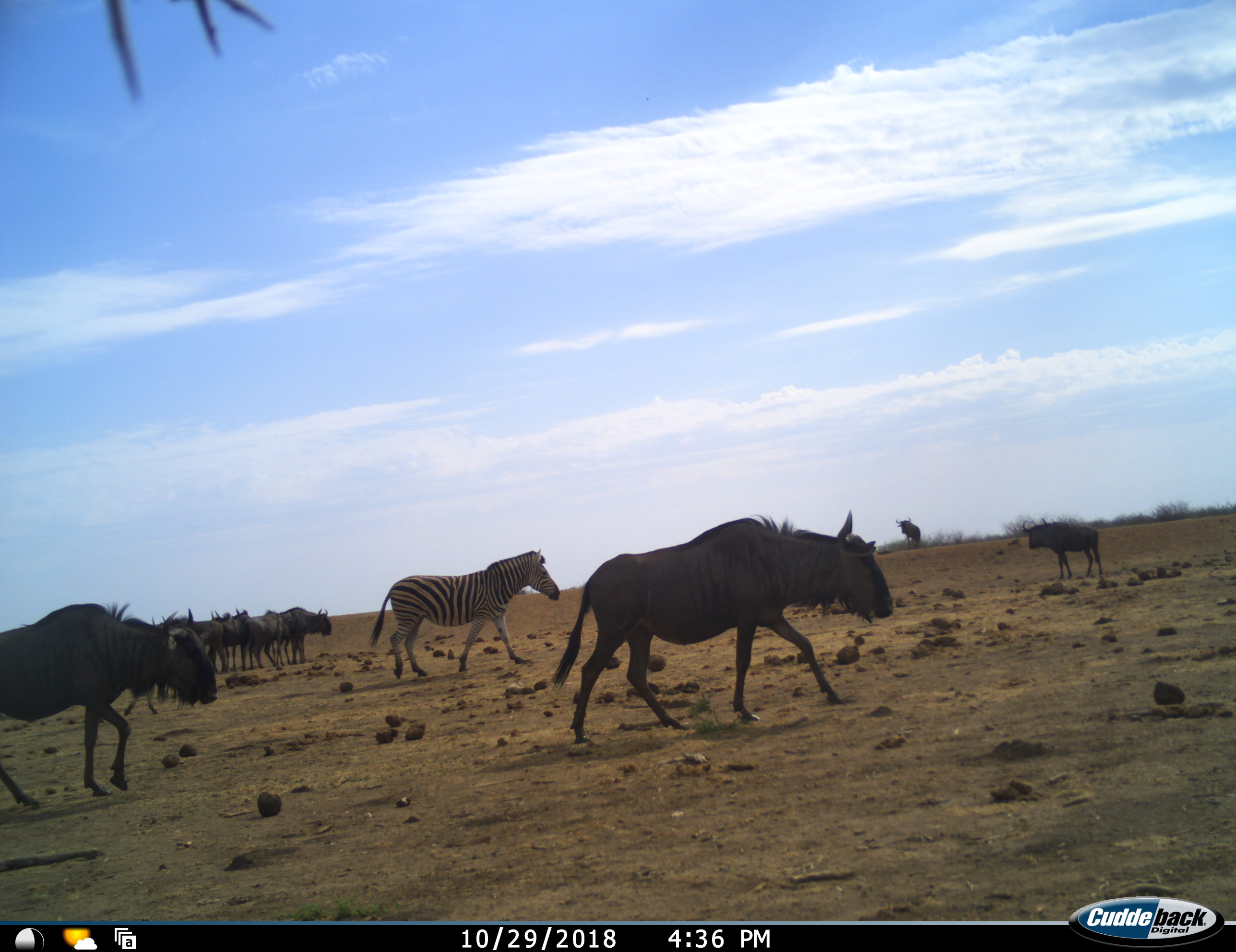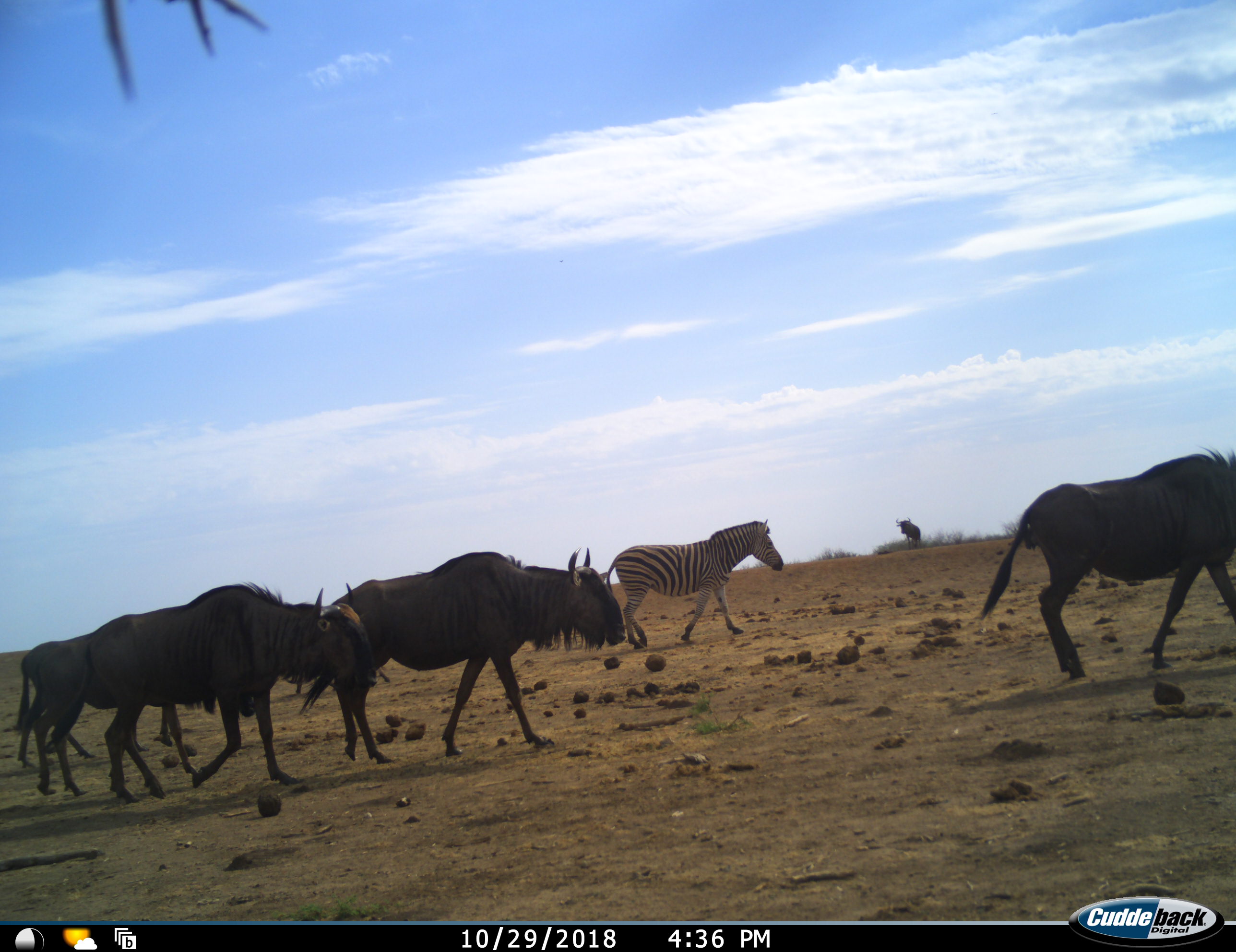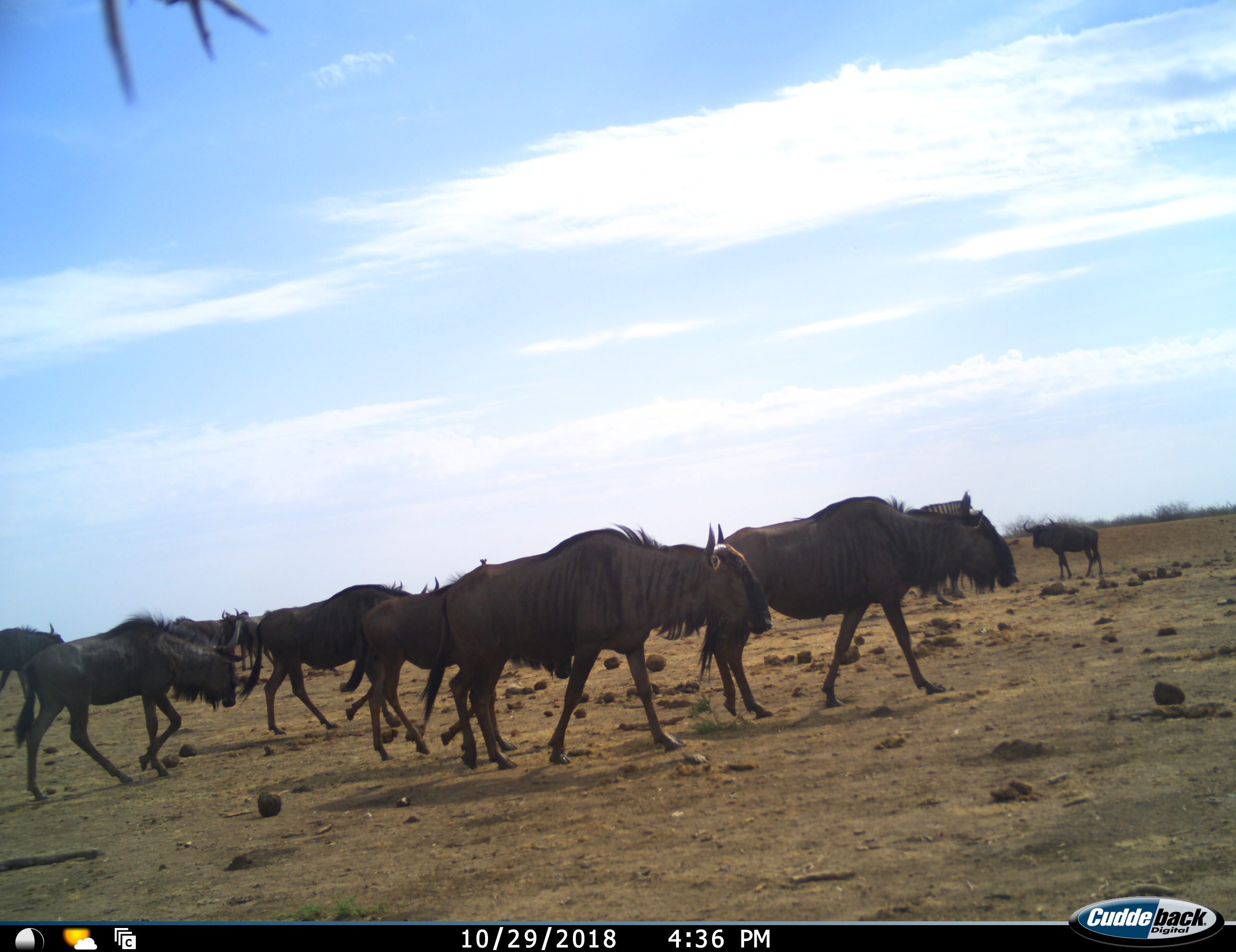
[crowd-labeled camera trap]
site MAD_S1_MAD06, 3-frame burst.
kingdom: Animalia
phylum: Chordata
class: Mammalia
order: Artiodactyla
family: Bovidae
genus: Connochaetes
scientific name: Connochaetes taurinus taurinus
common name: blue wildebeest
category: wildebeestblue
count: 11-50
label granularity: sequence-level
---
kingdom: Animalia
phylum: Chordata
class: Mammalia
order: Perissodactyla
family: Equidae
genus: Equus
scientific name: Equus quagga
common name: plains zebra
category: zebraplains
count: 1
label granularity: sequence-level